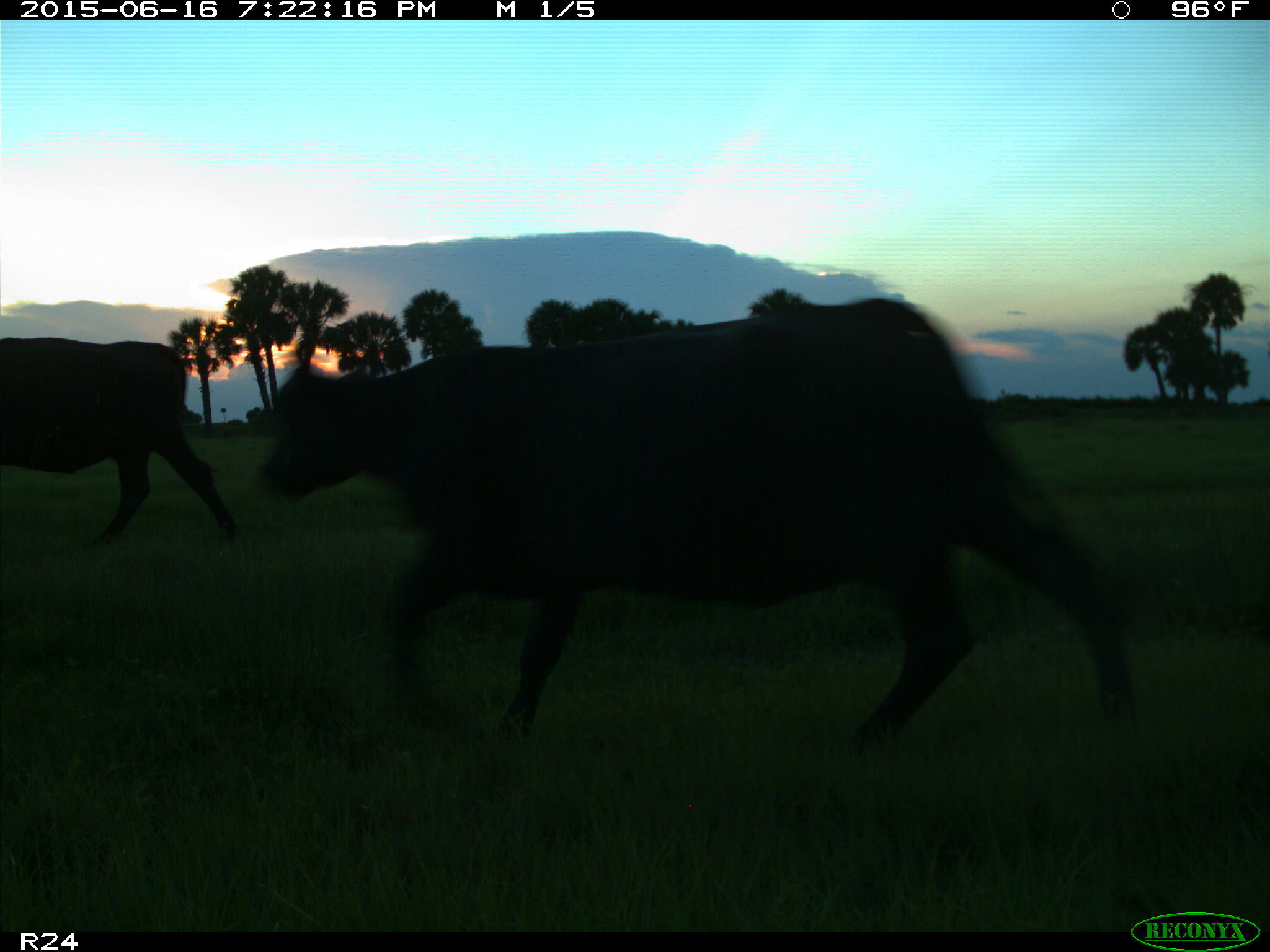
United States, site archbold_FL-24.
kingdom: Animalia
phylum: Chordata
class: Mammalia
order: Artiodactyla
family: Bovidae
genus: Bos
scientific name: Bos taurus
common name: domestic cow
Bos taurus (domestic cow).